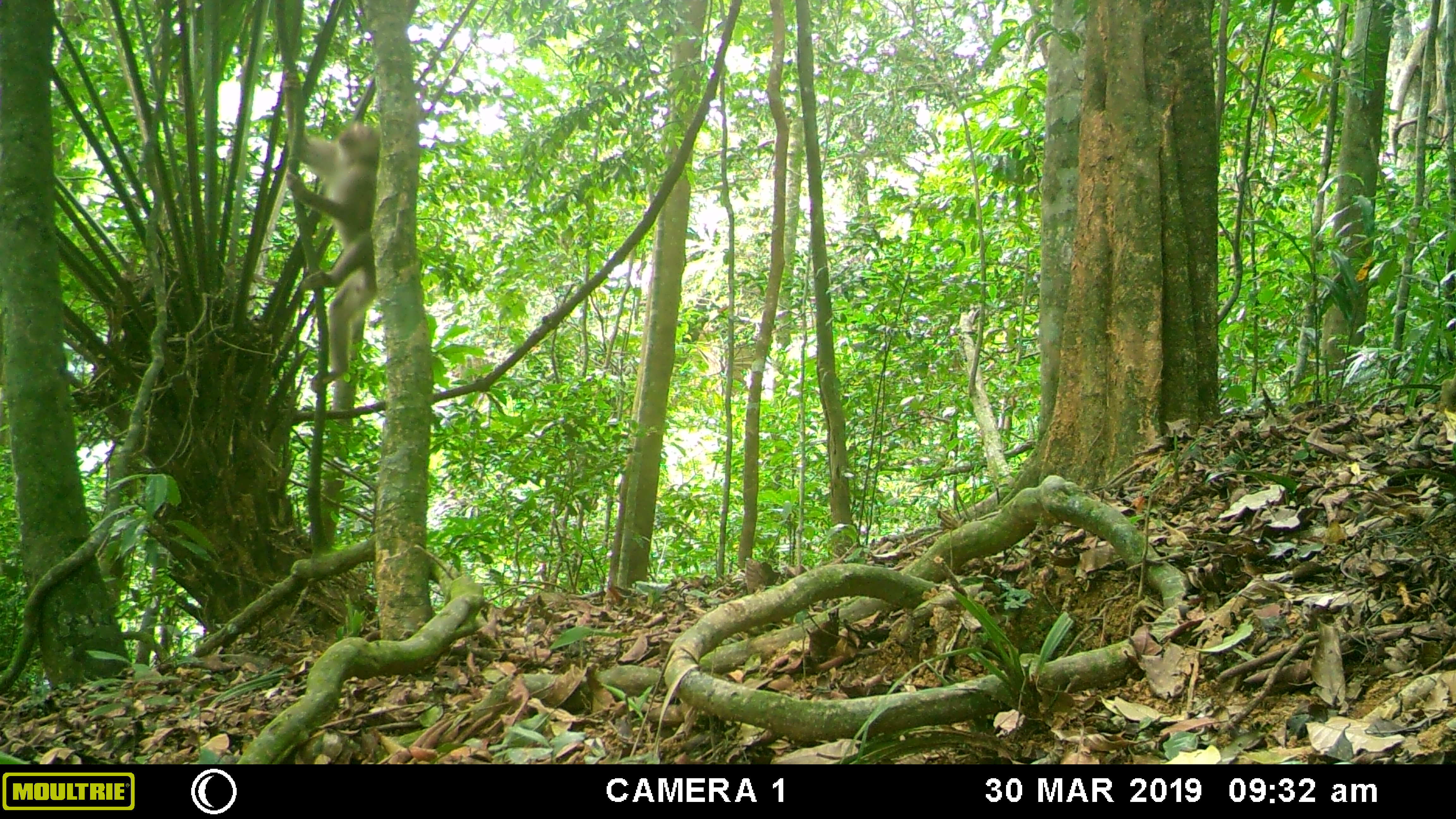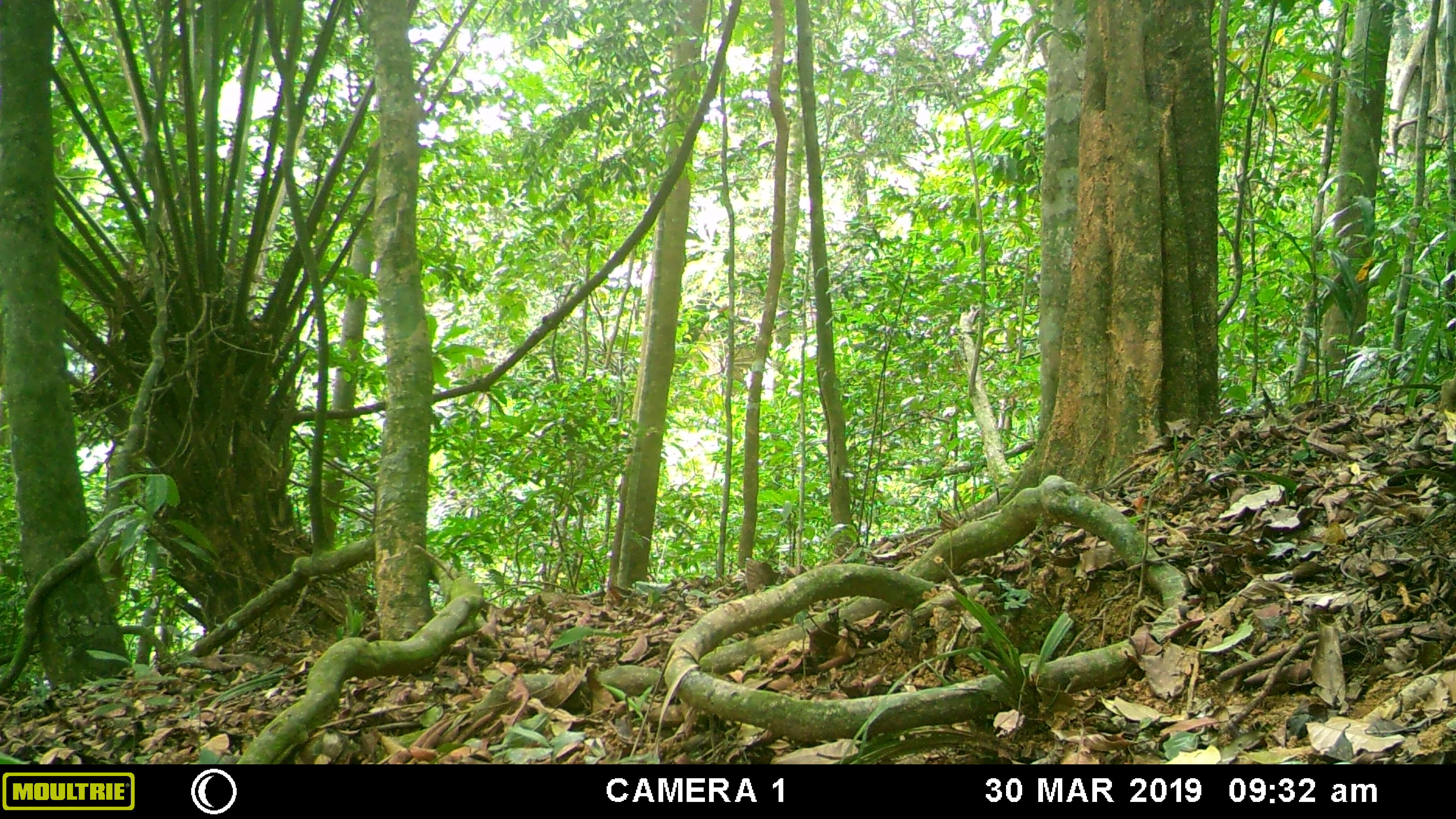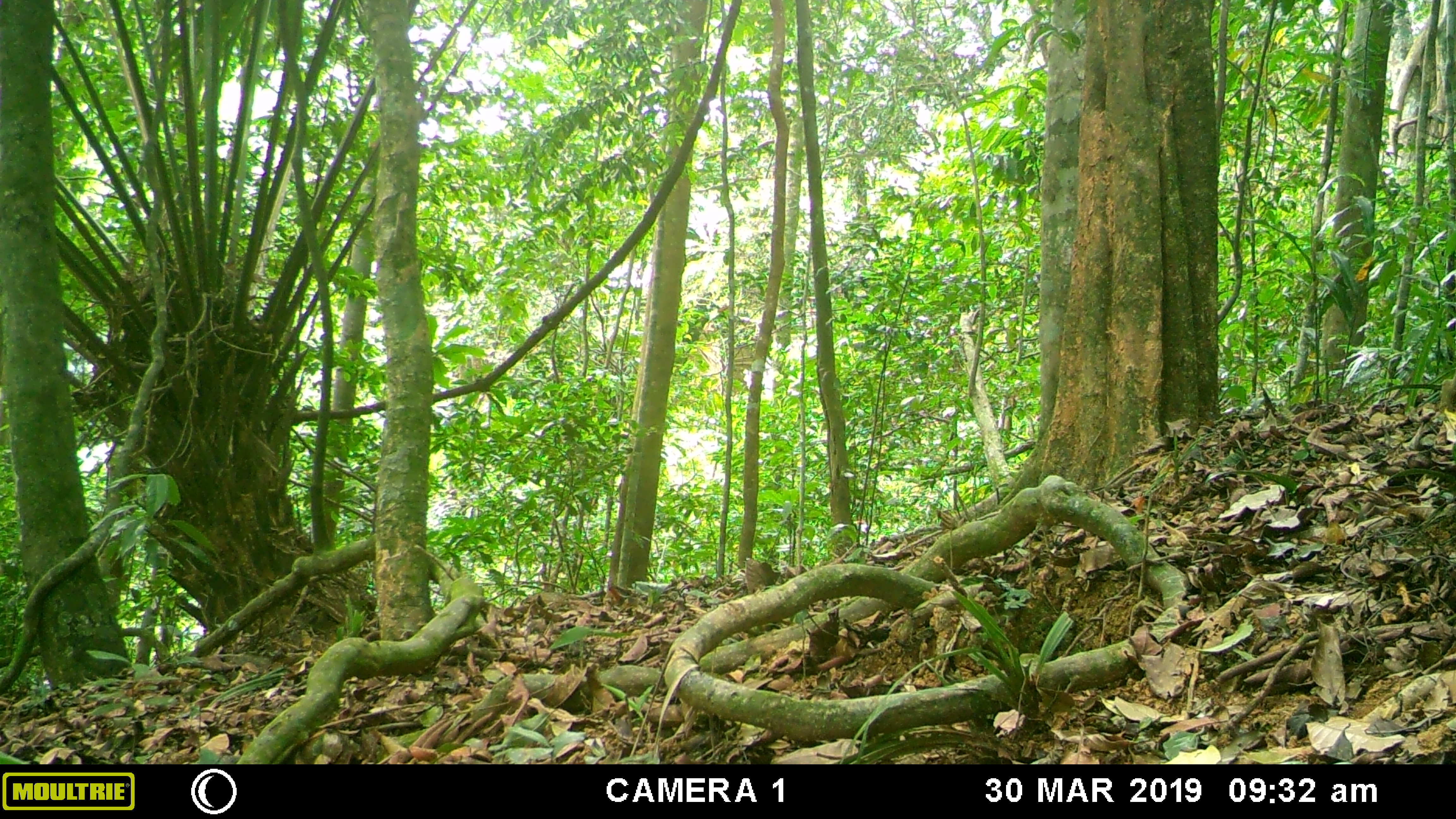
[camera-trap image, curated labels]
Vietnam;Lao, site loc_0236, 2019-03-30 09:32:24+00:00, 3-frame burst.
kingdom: Animalia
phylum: Chordata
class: Mammalia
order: Primates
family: Cercopithecidae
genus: Macaca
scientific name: Macaca nemestrina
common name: pig-tailed macaque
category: pig tailed macaque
Pig tailed macaque (pig-tailed macaque) (Macaca nemestrina). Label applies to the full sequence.